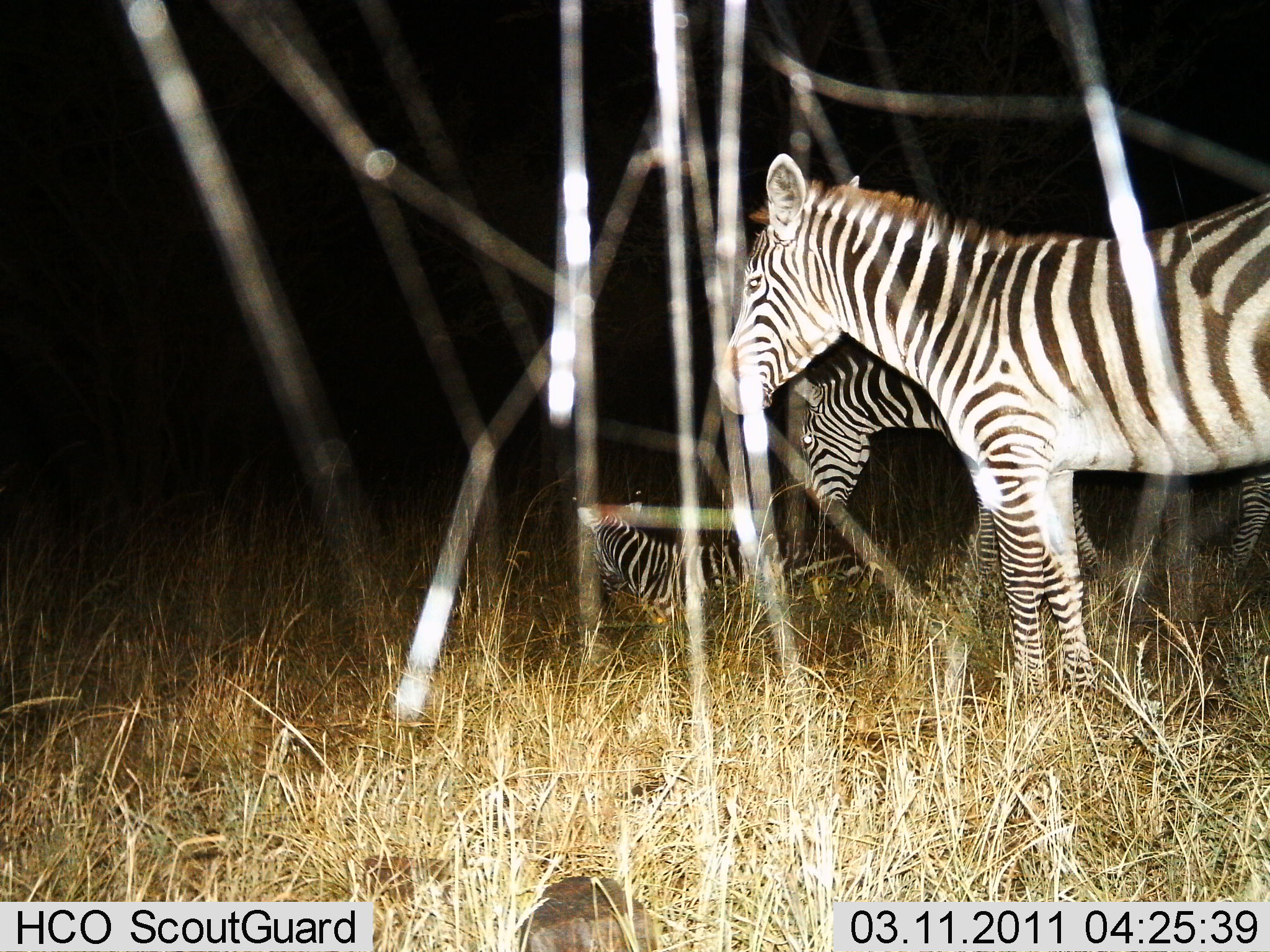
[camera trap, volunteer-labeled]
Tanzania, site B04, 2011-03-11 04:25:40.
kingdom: Animalia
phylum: Chordata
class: Mammalia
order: Perissodactyla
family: Equidae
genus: Equus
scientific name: Equus quagga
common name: plains zebra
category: zebra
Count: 3.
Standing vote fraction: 77%.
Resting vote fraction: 85%.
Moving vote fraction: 0%.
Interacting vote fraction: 0%.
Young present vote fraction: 46%.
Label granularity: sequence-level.